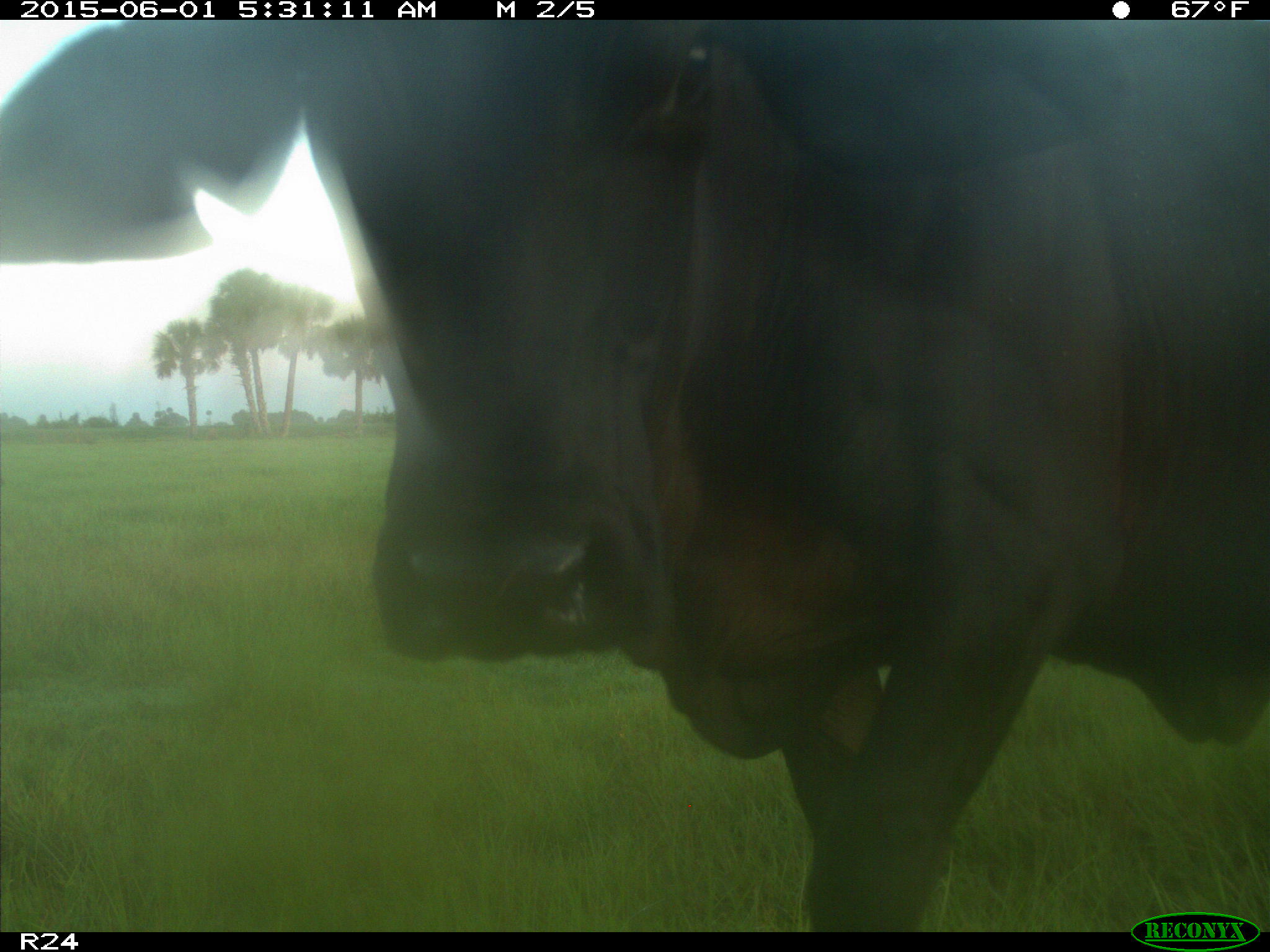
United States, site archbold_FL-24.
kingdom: Animalia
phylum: Chordata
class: Mammalia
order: Artiodactyla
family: Bovidae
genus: Bos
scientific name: Bos taurus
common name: domestic cow